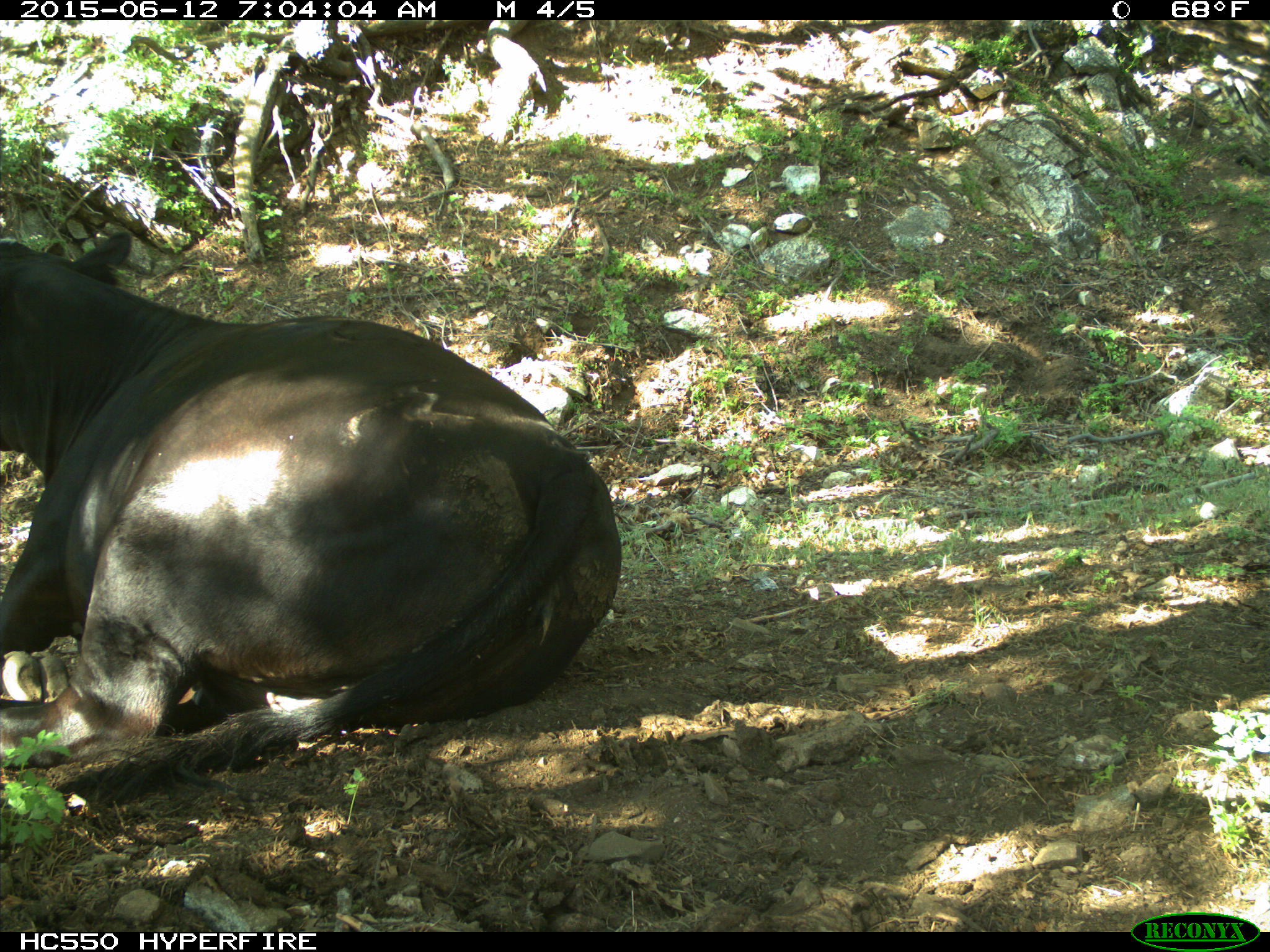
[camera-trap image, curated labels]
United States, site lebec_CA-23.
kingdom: Animalia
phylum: Chordata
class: Mammalia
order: Artiodactyla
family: Bovidae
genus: Bos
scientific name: Bos taurus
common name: domestic cow